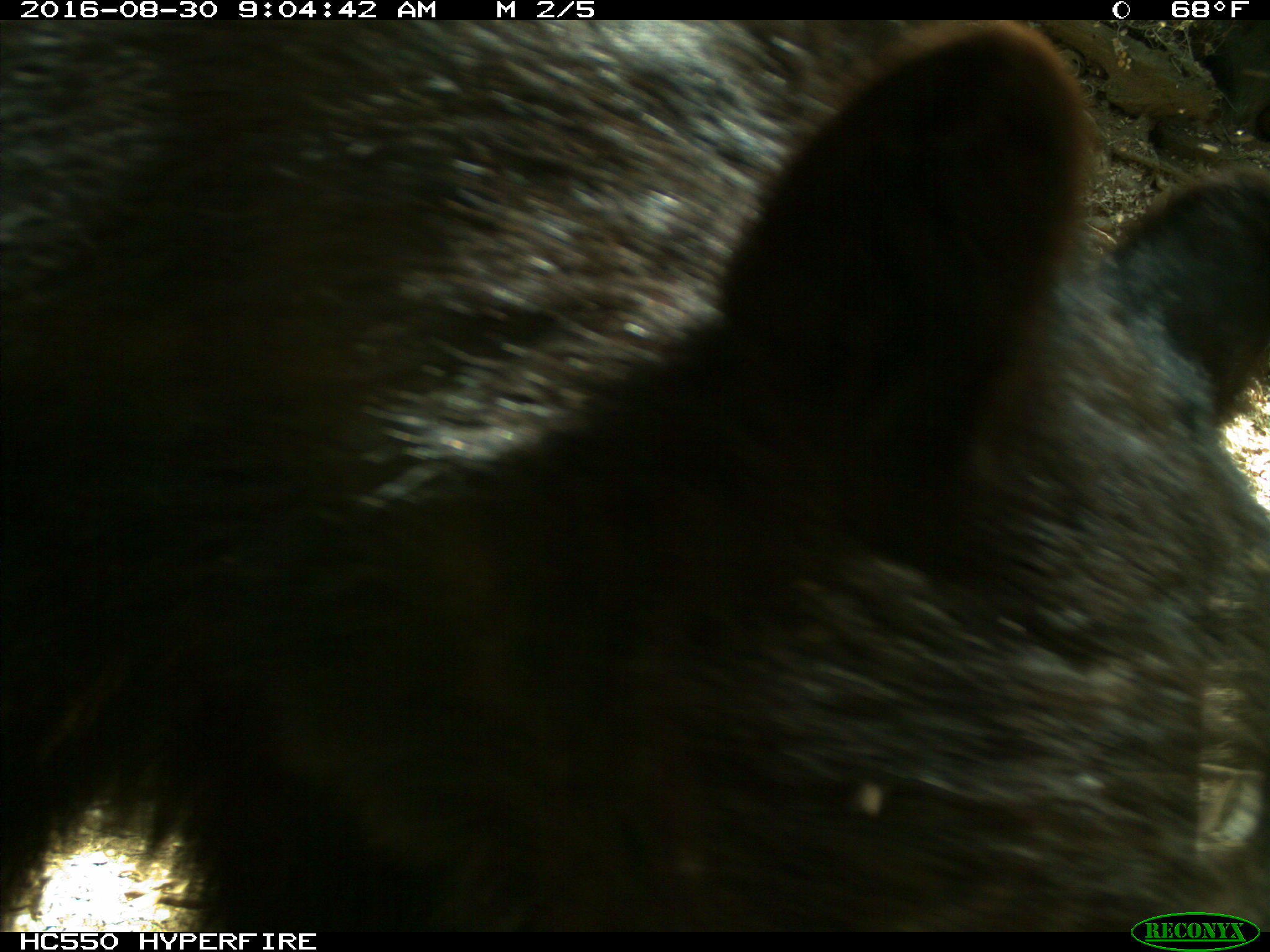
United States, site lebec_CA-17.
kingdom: Animalia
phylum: Chordata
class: Mammalia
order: Carnivora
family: Ursidae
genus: Ursus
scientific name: Ursus americanus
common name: american black bear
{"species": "Ursus americanus (american black bear)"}